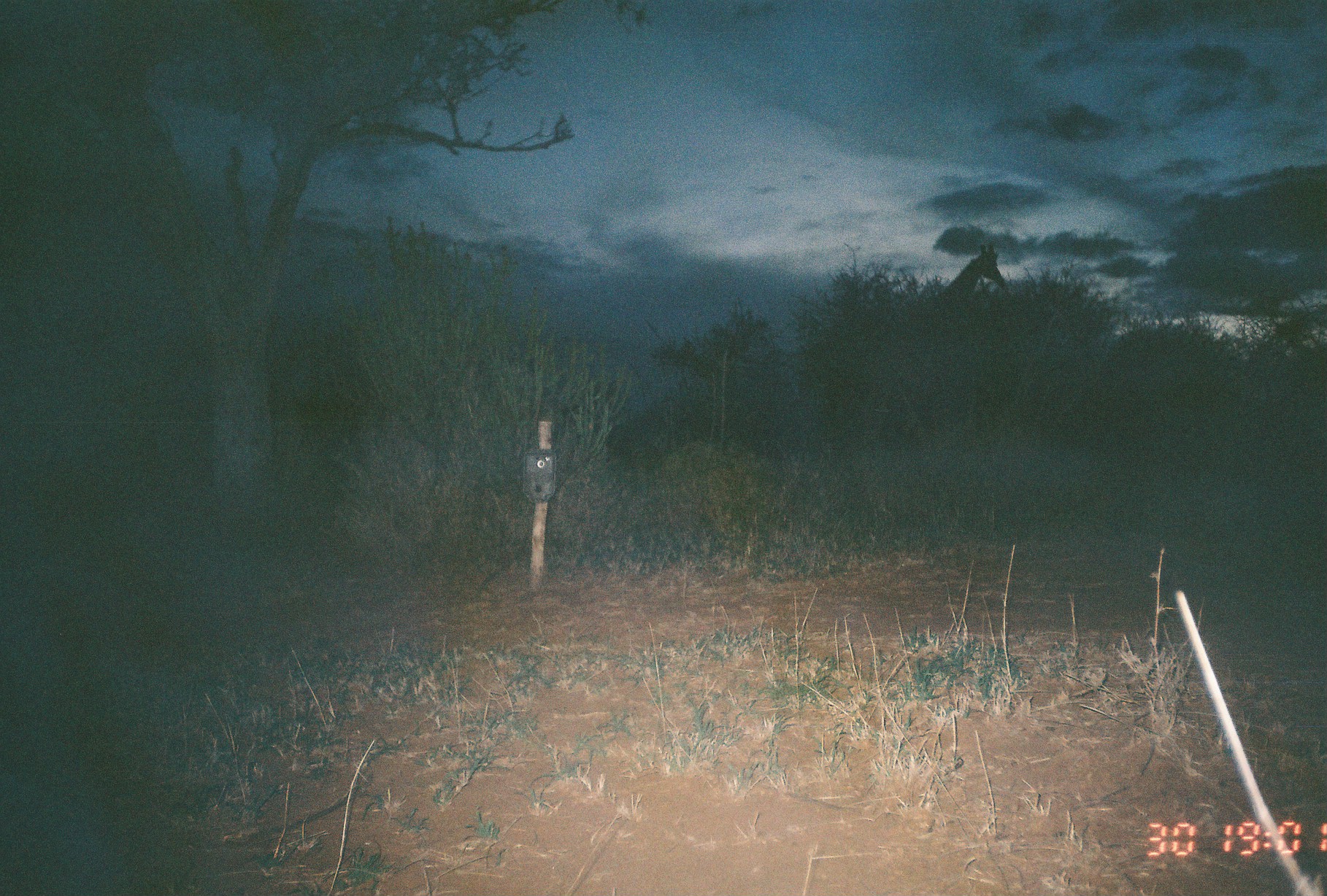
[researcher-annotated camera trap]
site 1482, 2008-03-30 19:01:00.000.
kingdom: Animalia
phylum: Chordata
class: Mammalia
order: Artiodactyla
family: Giraffidae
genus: Giraffa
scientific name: Giraffa camelopardalis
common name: giraffe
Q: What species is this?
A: Giraffa camelopardalis (giraffe).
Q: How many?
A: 1.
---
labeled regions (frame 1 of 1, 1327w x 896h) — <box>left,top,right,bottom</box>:
giraffa camelopardalis: <box>940,242,1005,296</box>